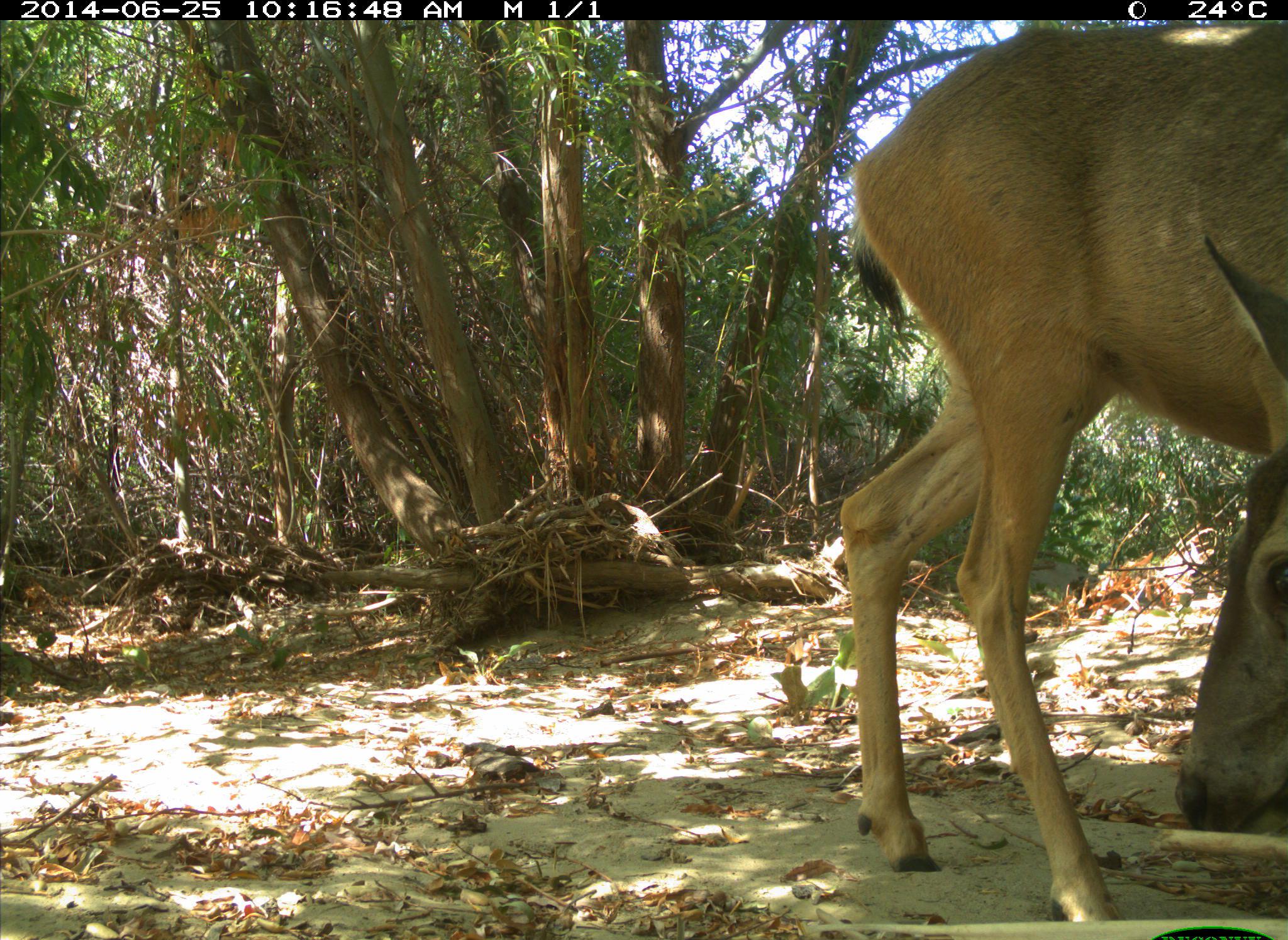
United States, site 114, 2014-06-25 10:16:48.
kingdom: Animalia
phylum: Chordata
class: Mammalia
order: Artiodactyla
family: Cervidae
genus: Odocoileus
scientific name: Odocoileus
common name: deer